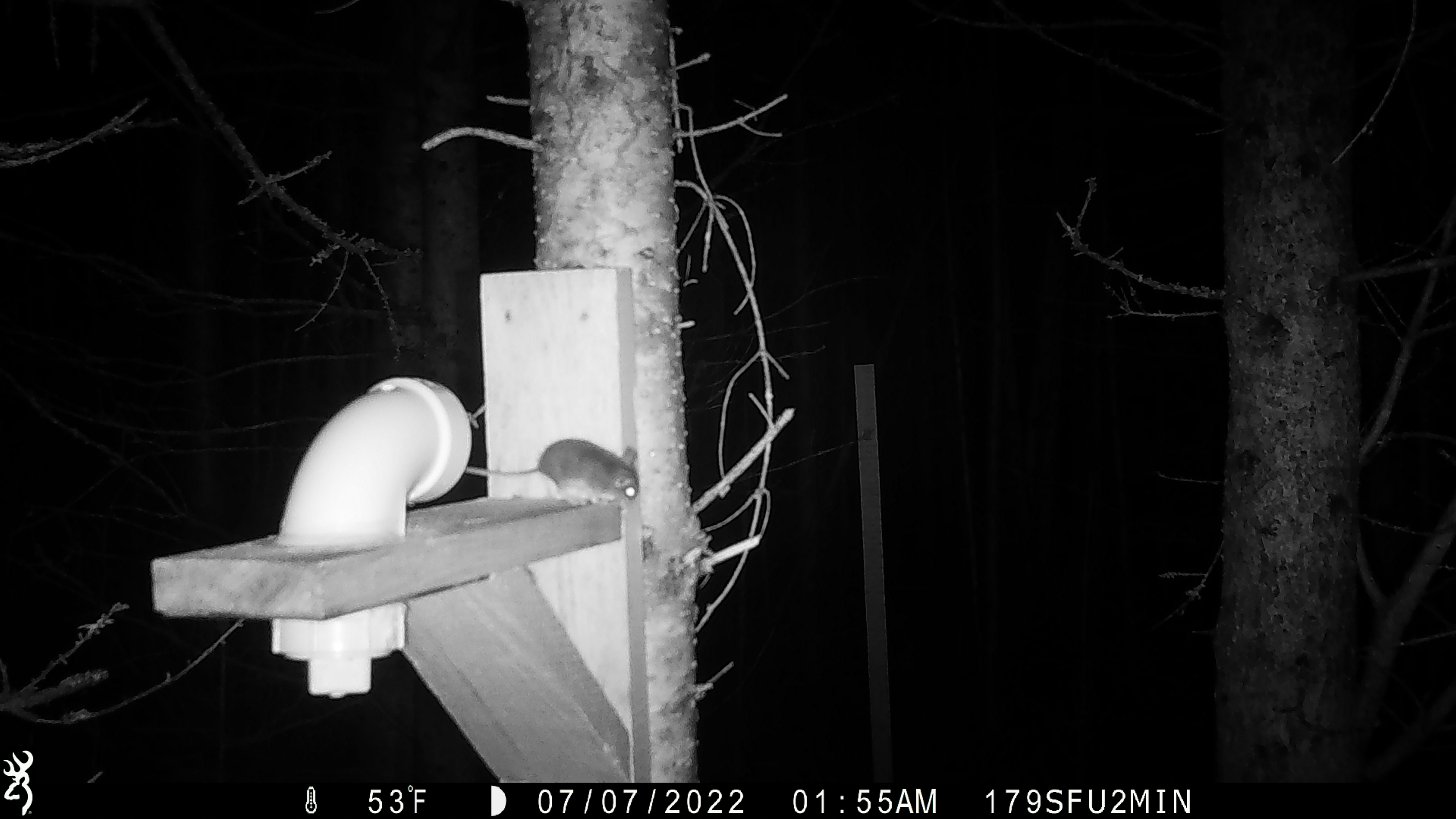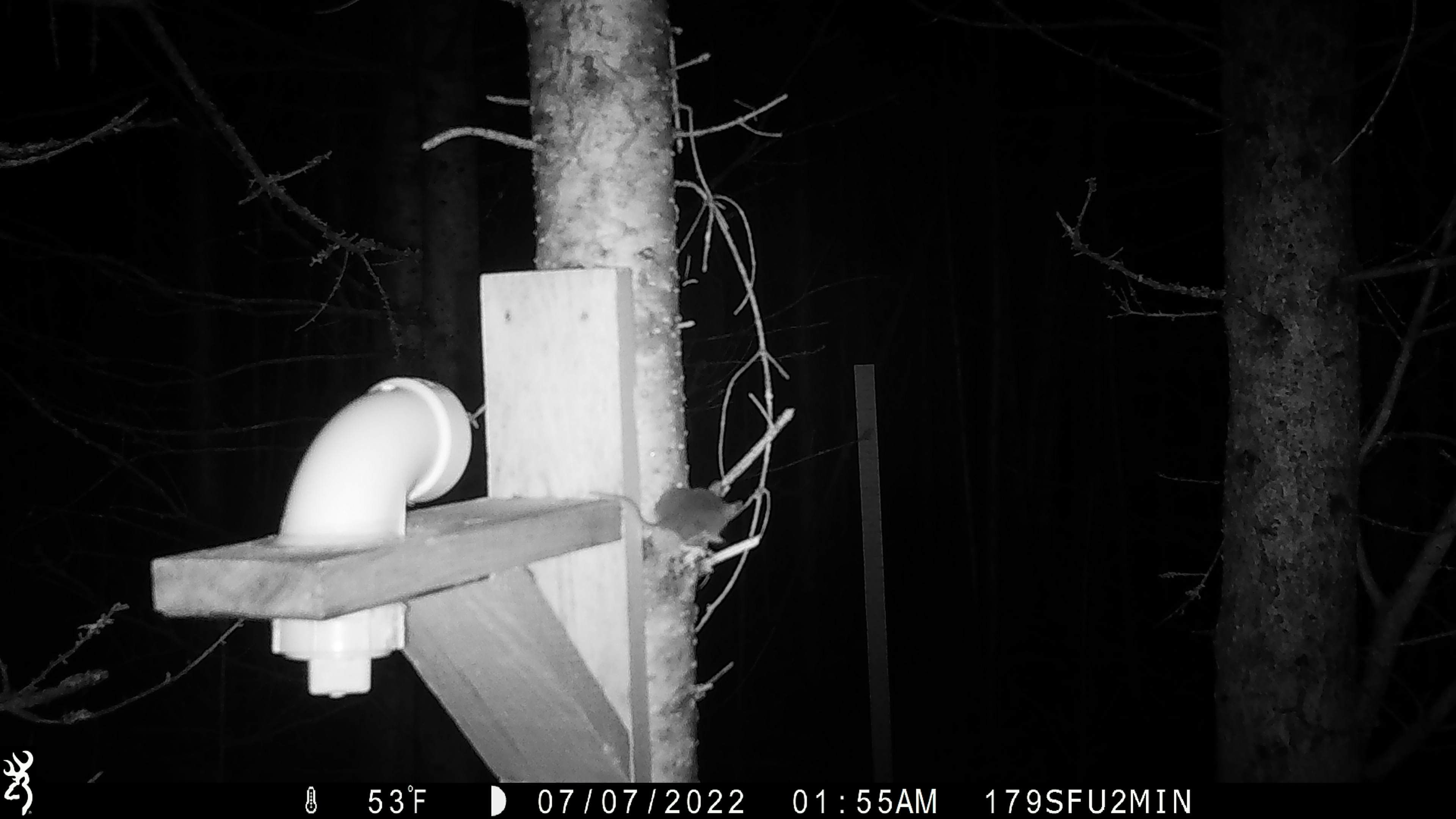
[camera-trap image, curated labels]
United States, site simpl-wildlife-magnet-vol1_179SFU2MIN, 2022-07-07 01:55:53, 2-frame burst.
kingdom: Animalia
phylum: Chordata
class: Mammalia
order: Rodentia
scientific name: Rodentia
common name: mouse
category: mouse sp.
Mouse sp. (mouse) (Rodentia).